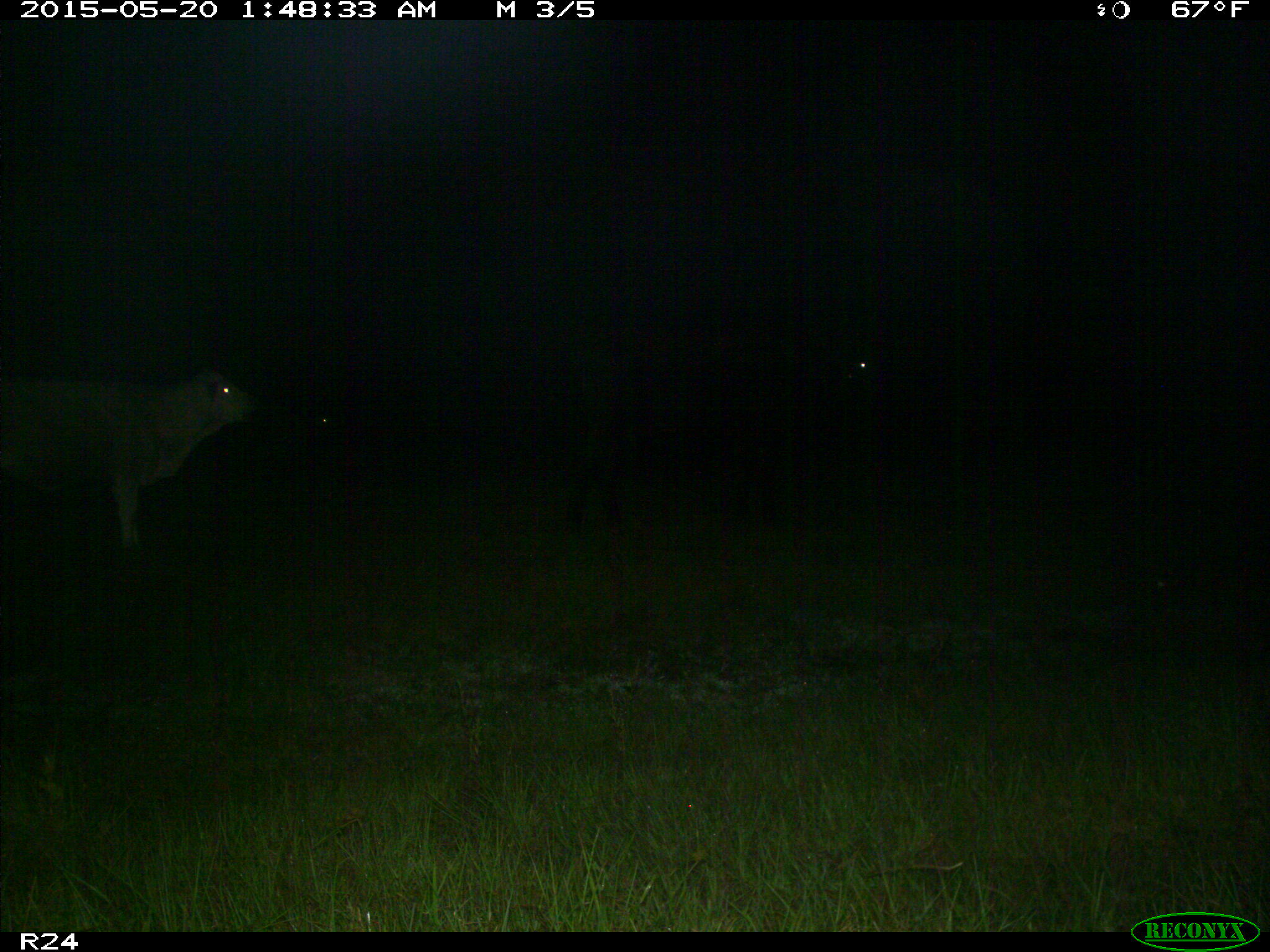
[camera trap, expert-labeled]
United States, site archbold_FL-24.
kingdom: Animalia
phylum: Chordata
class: Mammalia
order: Artiodactyla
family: Bovidae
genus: Bos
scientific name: Bos taurus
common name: domestic cow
Bos taurus (domestic cow).